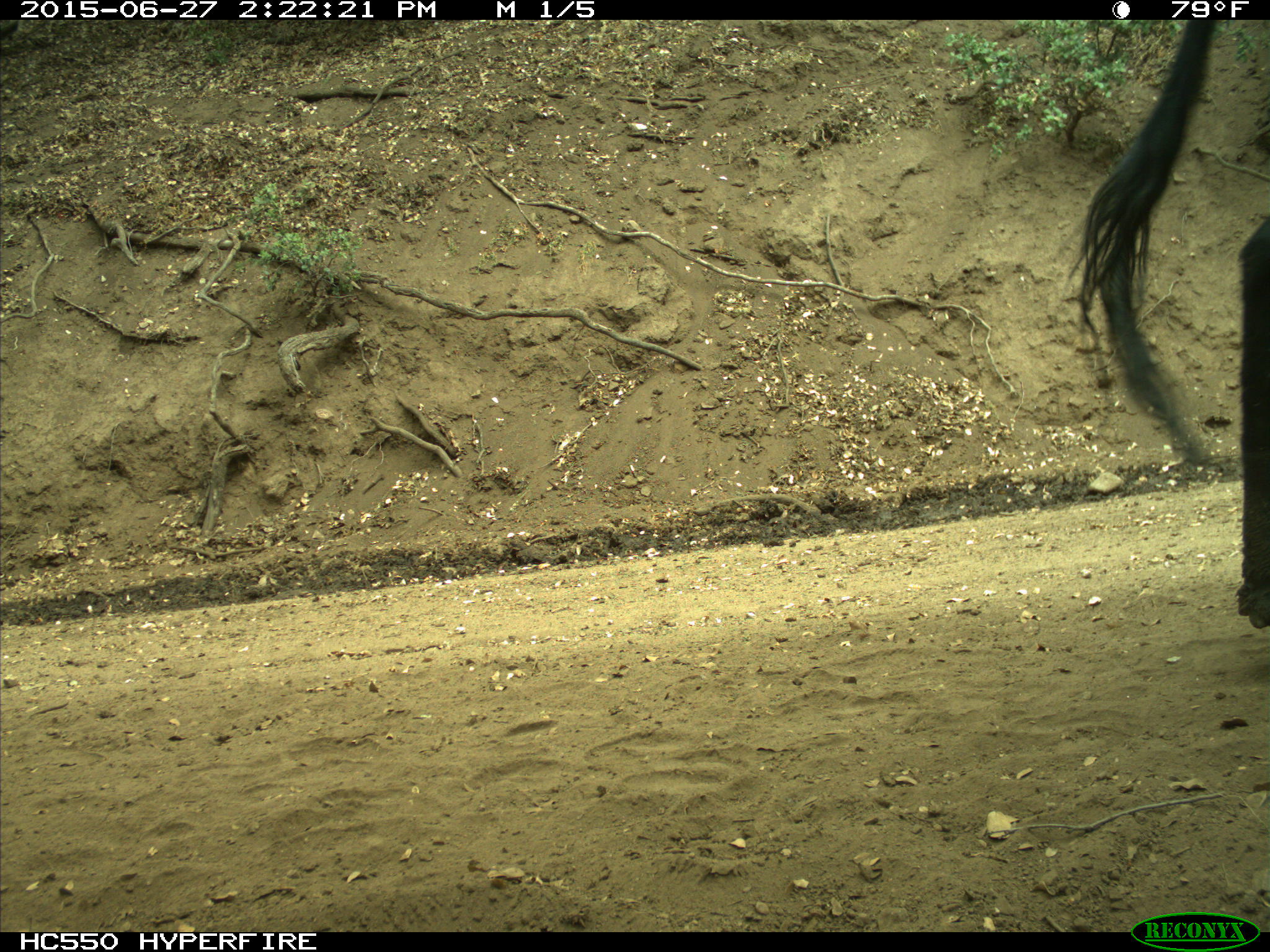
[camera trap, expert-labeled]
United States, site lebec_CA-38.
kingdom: Animalia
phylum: Chordata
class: Mammalia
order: Artiodactyla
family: Bovidae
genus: Bos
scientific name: Bos taurus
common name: domestic cow